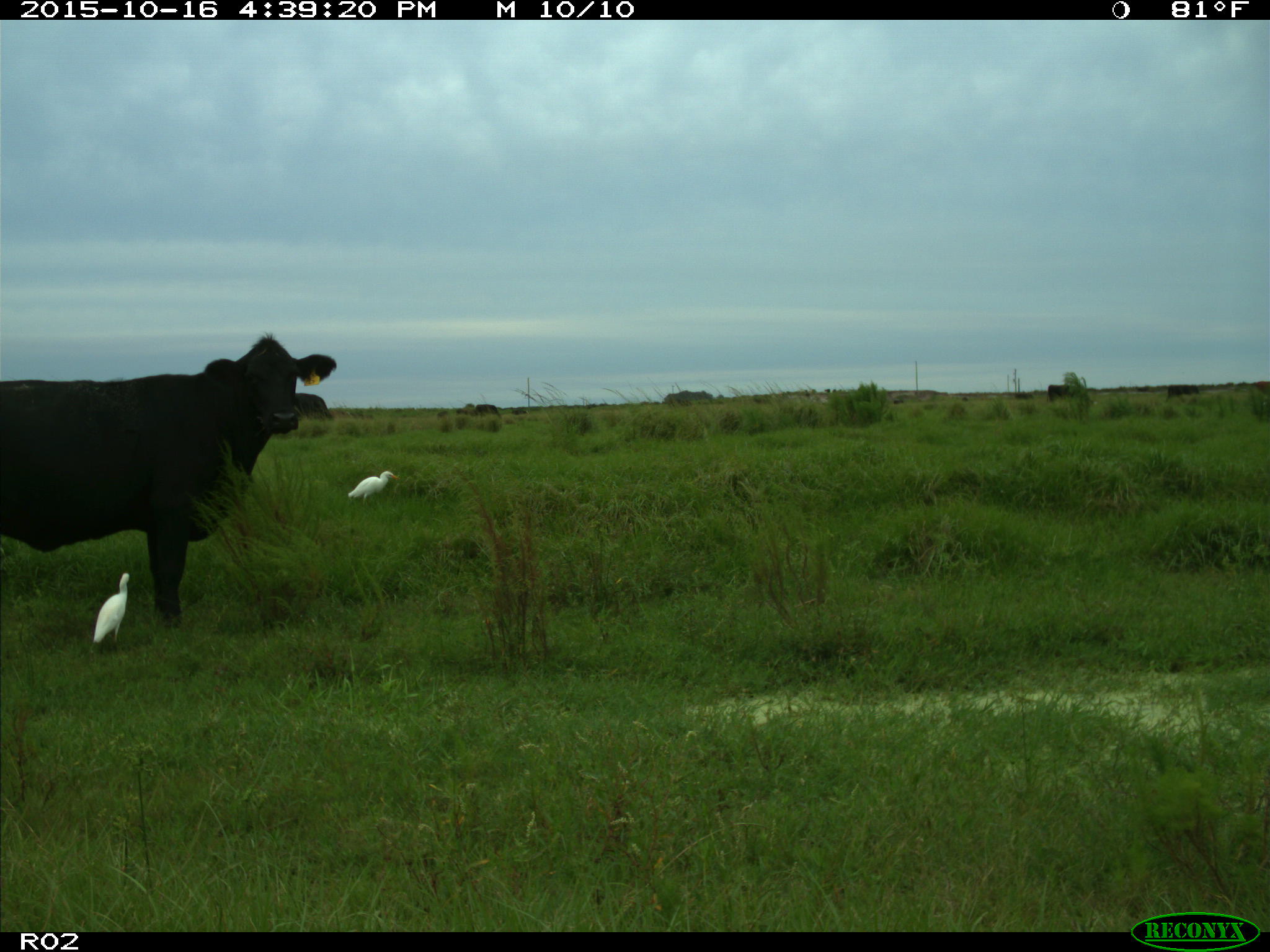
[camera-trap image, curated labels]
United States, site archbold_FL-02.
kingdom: Animalia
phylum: Chordata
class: Mammalia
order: Artiodactyla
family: Bovidae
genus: Bos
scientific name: Bos taurus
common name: domestic cow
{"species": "Bos taurus (domestic cow)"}